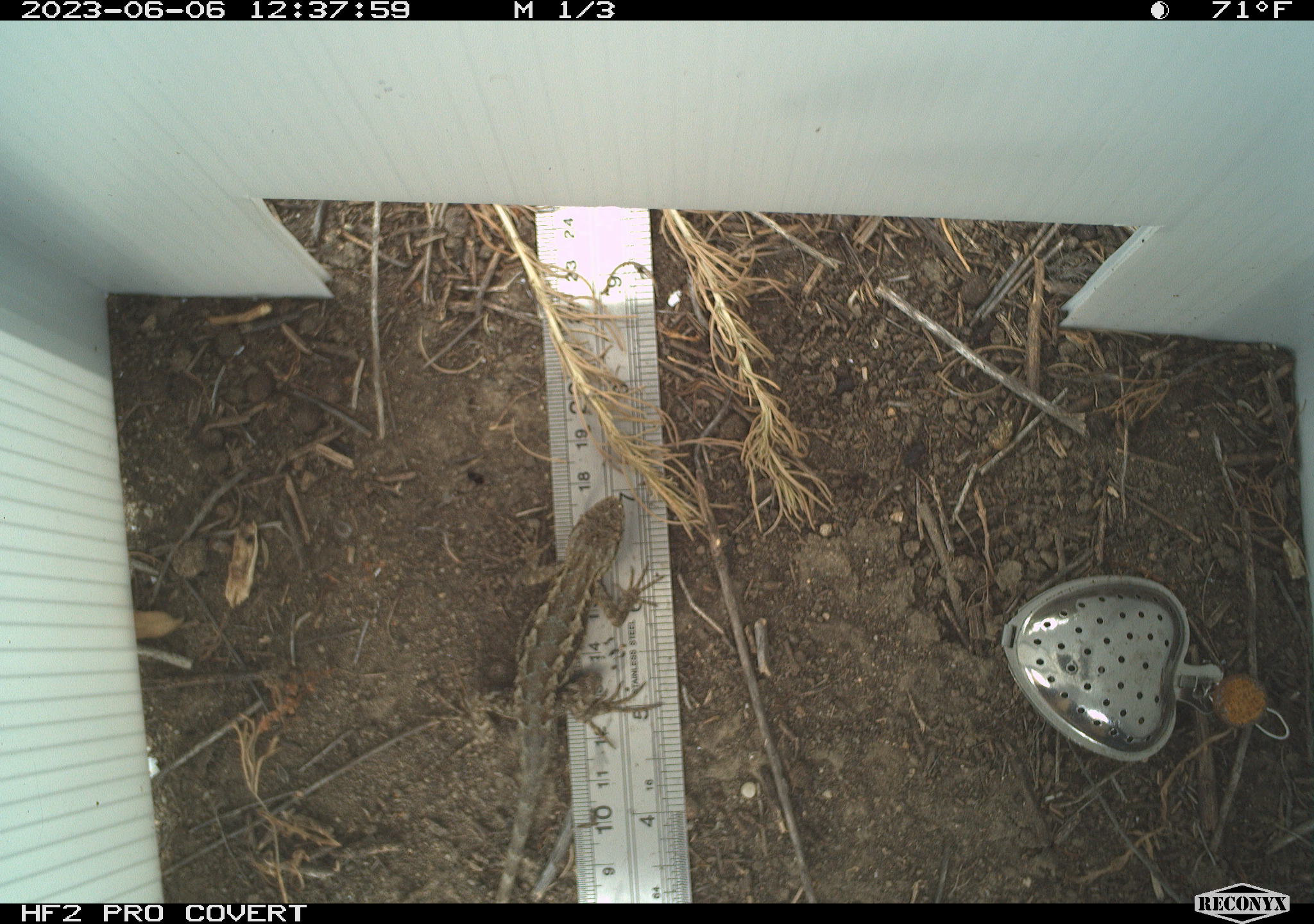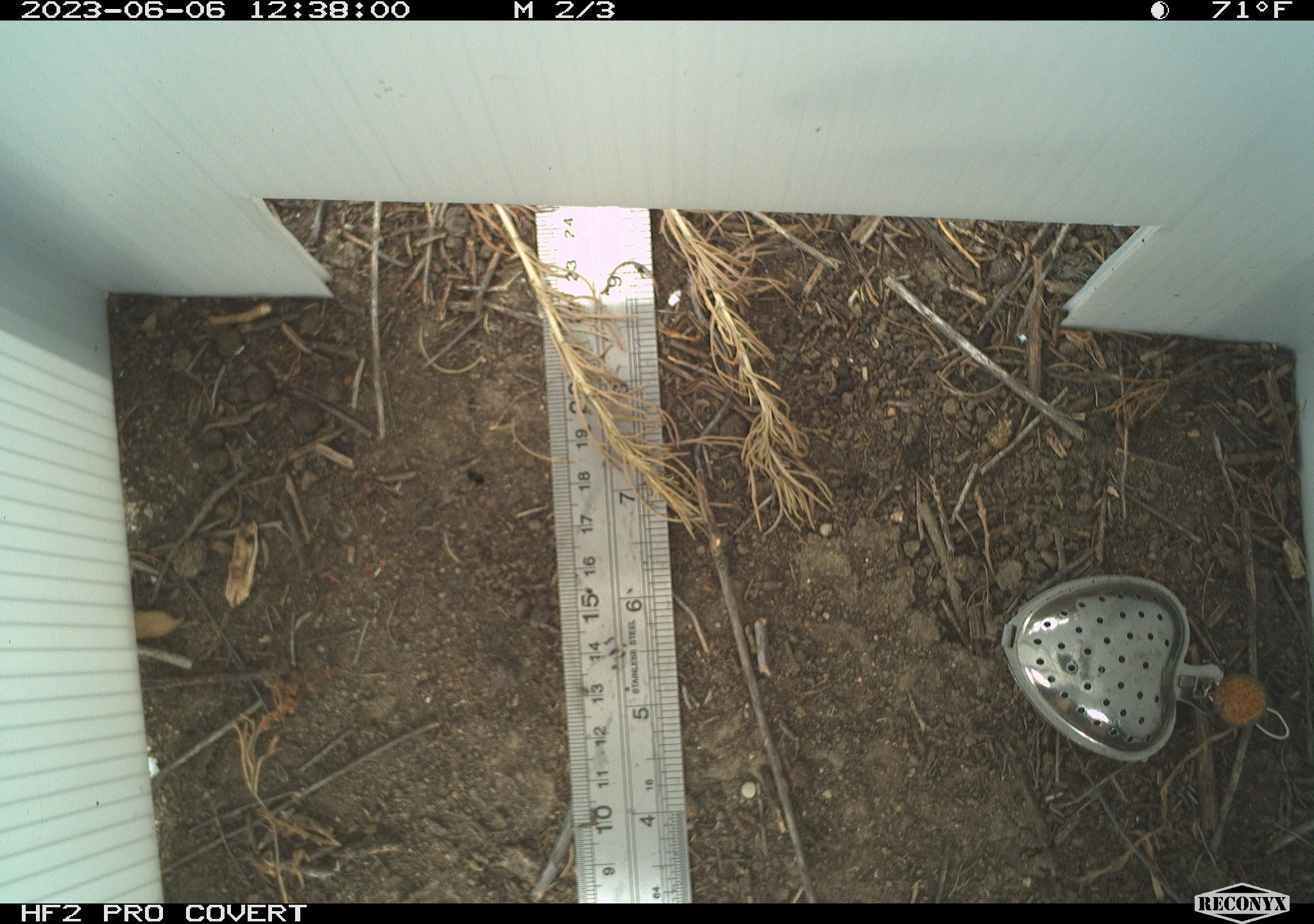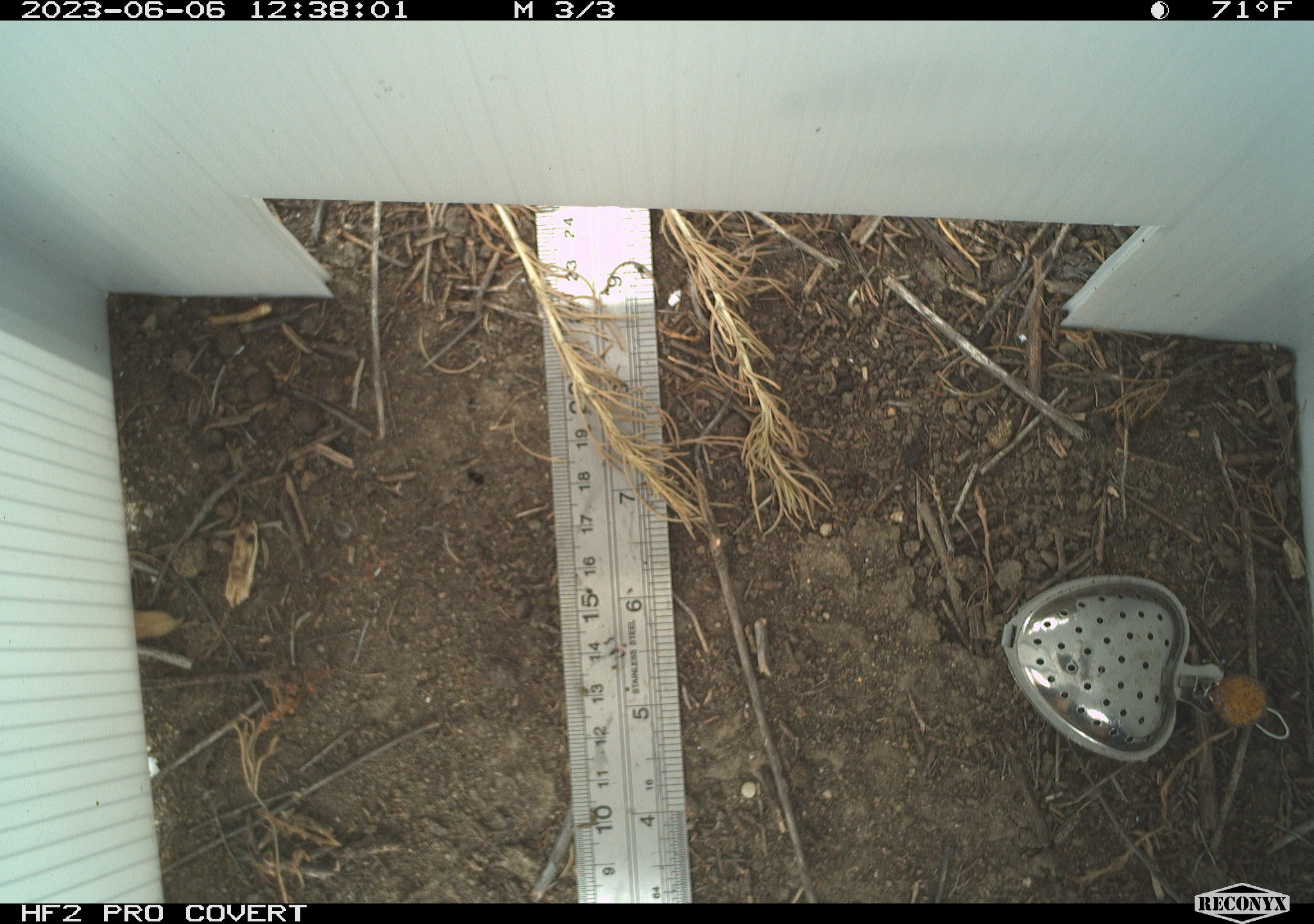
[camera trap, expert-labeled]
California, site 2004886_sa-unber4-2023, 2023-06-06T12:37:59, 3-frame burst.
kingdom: Animalia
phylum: Chordata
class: Reptilia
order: Squamata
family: Phrynosomatidae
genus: Sceloporus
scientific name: Sceloporus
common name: spiny lizards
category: sceloporus species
Sceloporus species (spiny lizards) (Sceloporus).